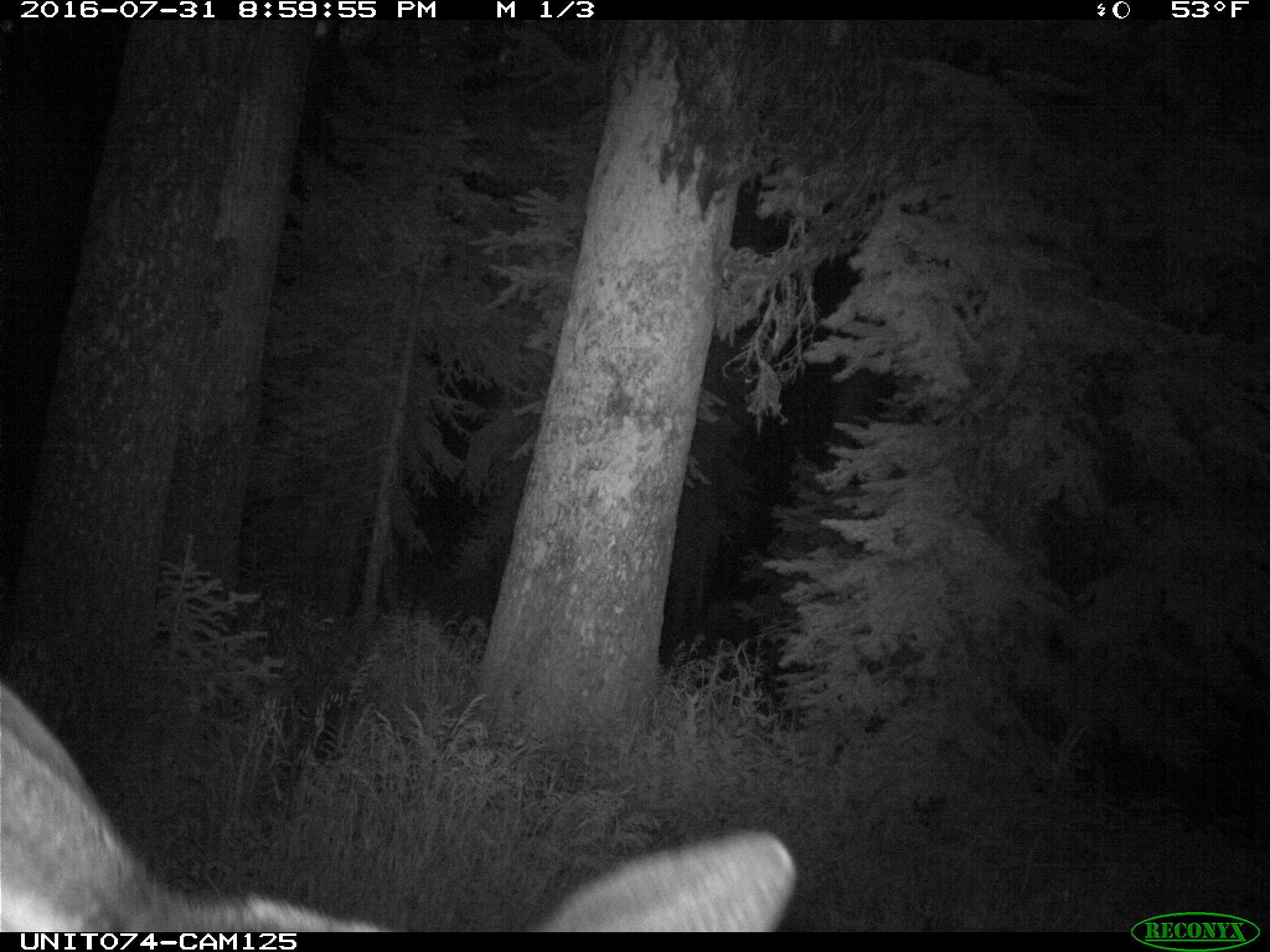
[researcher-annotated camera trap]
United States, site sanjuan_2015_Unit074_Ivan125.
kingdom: Animalia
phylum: Chordata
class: Mammalia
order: Artiodactyla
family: Cervidae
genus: Cervus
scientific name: Cervus elaphus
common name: red deer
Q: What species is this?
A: Cervus elaphus (red deer).